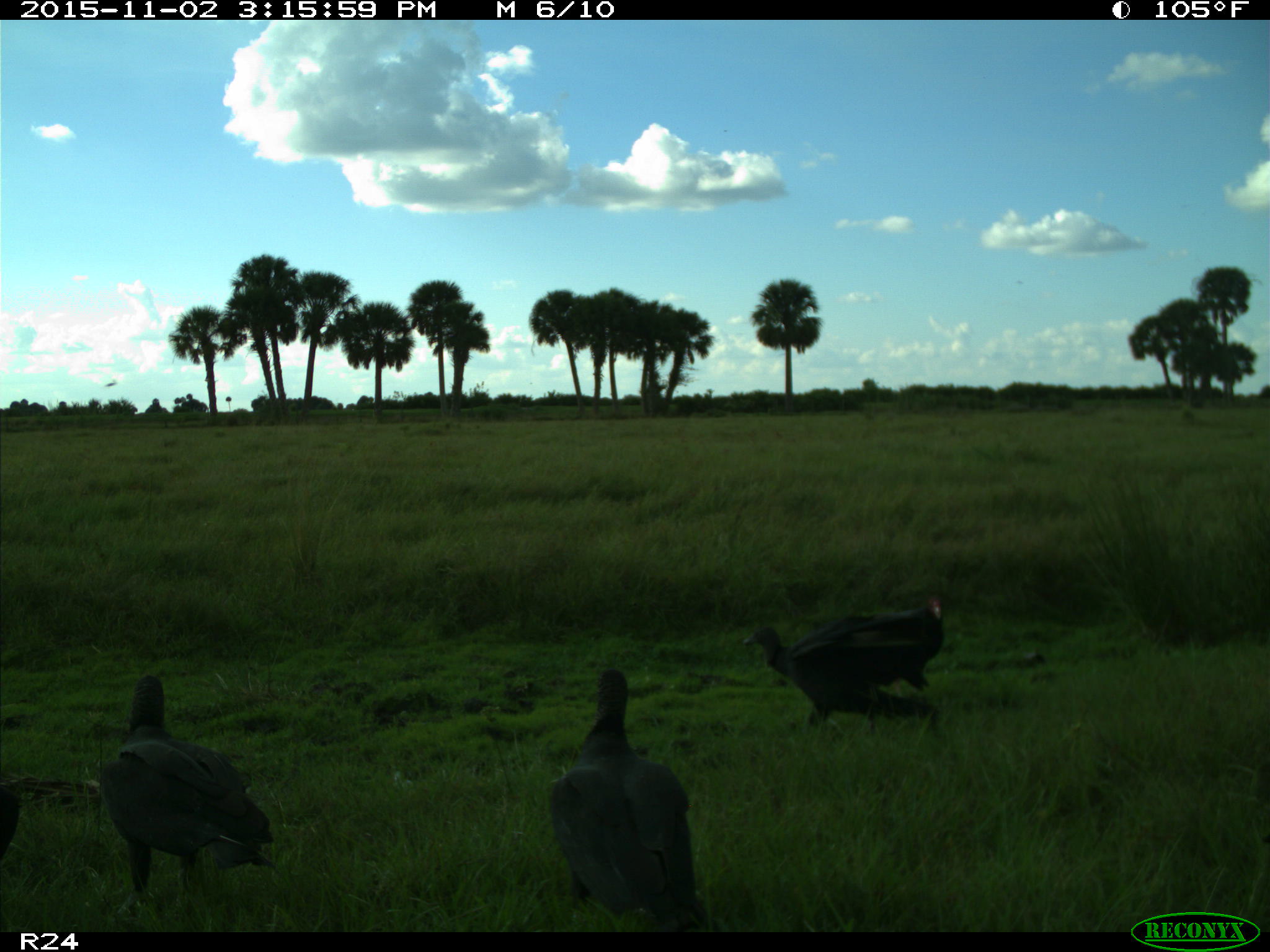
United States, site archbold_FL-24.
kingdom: Animalia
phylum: Chordata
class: Aves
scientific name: Aves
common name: birds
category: unidentified bird